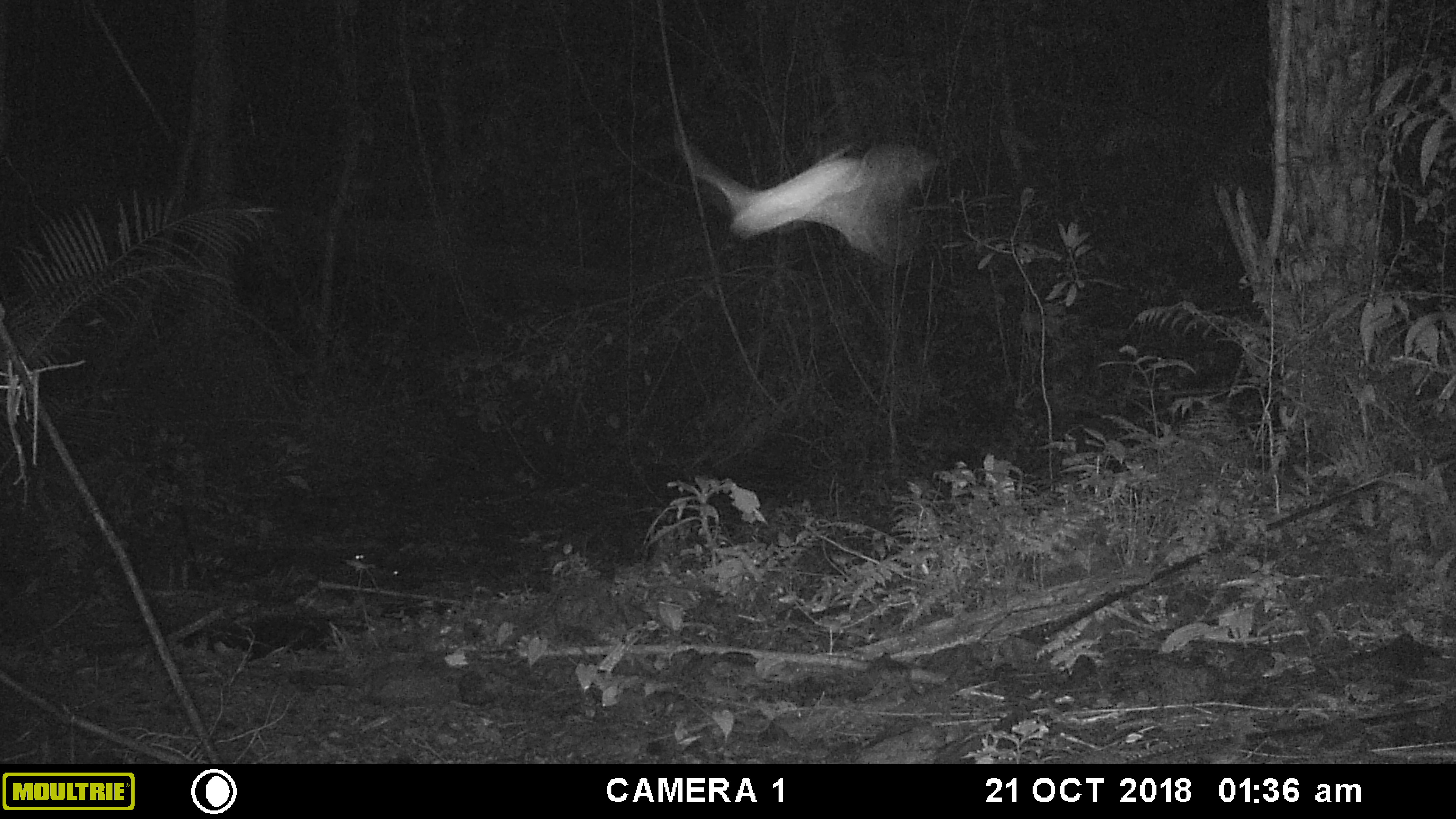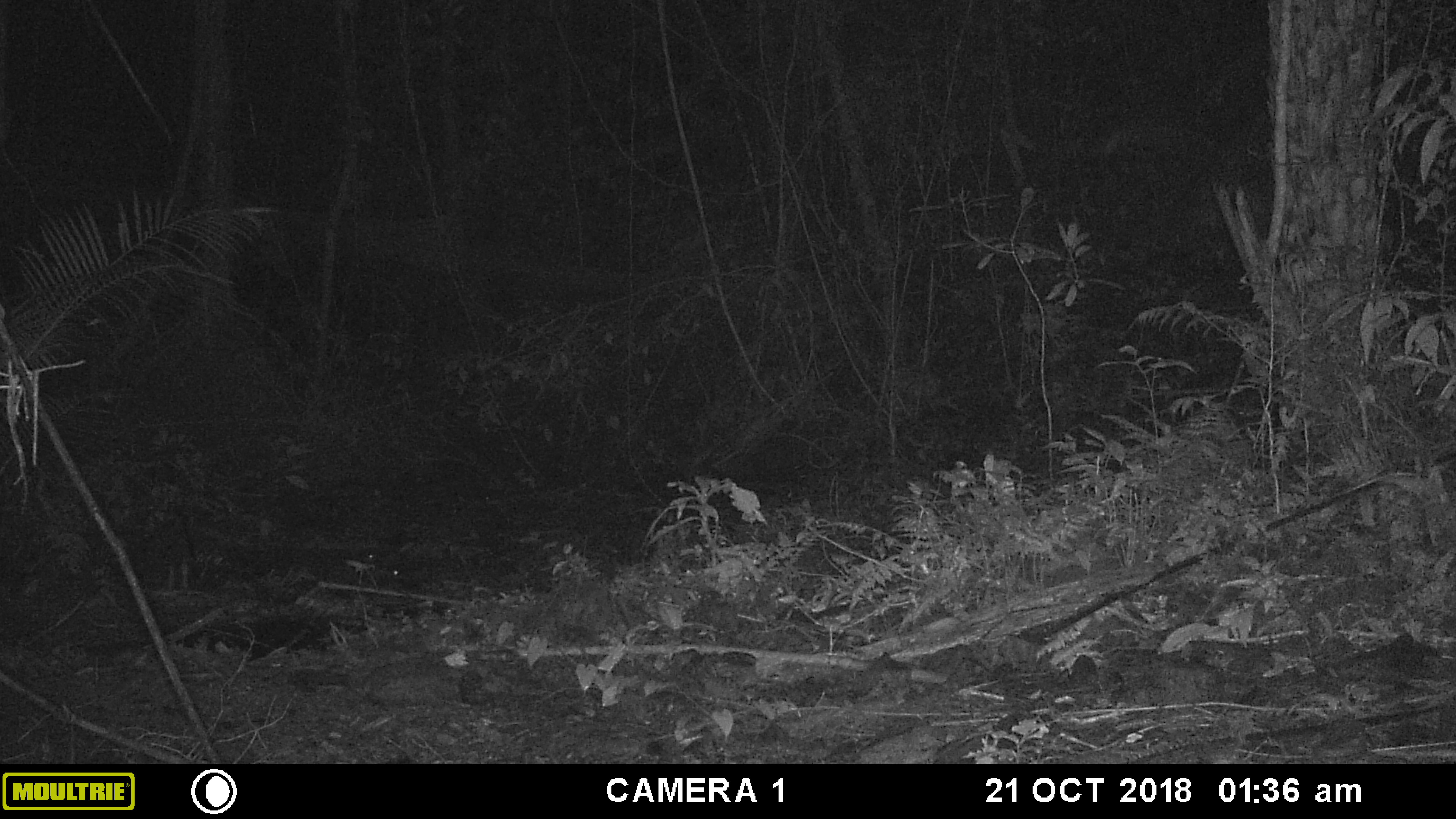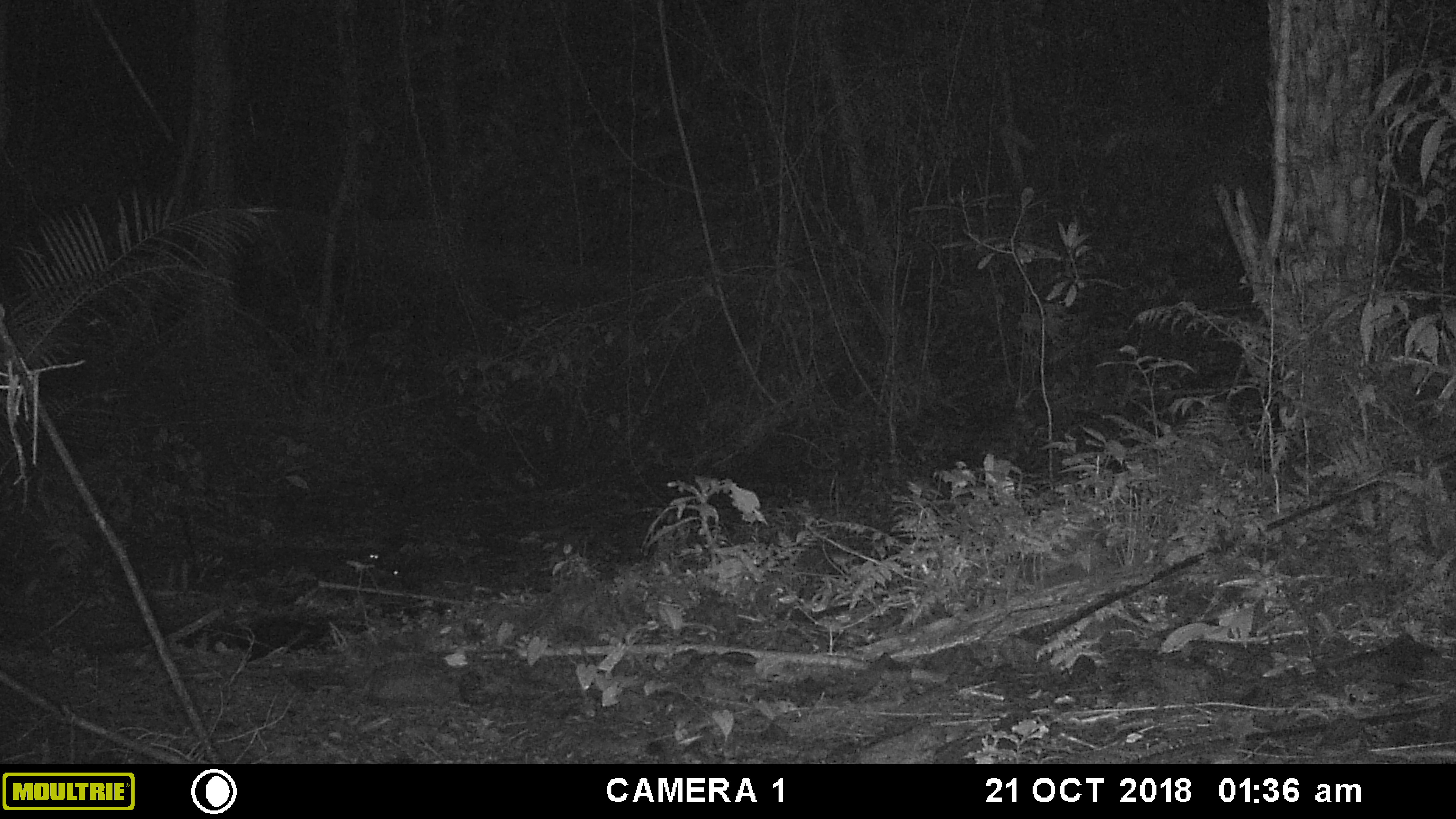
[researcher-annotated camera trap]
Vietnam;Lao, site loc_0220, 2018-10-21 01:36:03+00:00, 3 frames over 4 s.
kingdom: Animalia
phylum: Chordata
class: Mammalia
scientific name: Mammalia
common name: mammal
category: unidentified small mammal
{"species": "unidentified small mammal (mammal) (Mammalia)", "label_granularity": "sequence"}